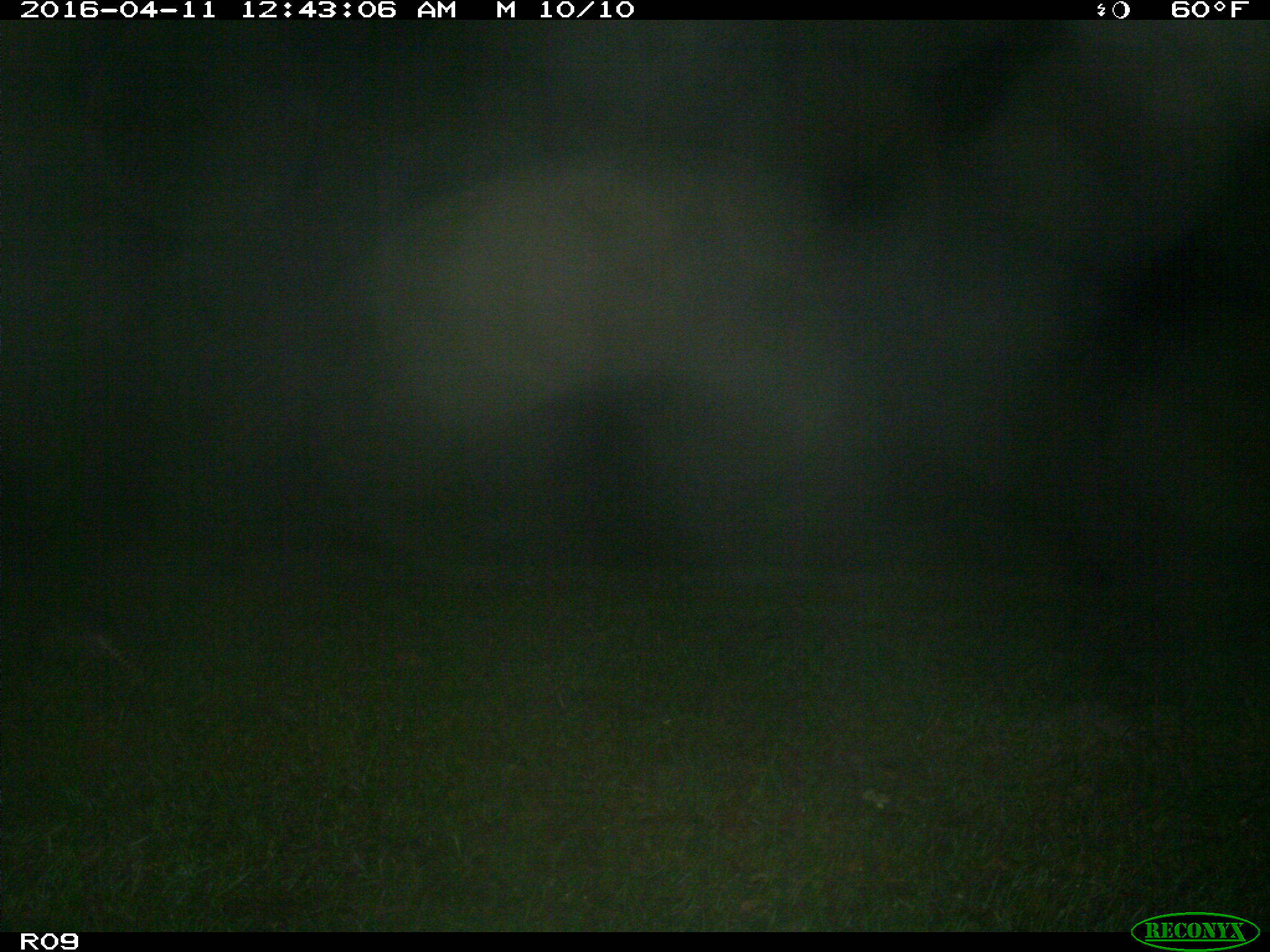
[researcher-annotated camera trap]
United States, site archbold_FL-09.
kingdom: Animalia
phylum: Chordata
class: Mammalia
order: Cingulata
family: Dasypodidae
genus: Dasypus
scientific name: Dasypus novemcinctus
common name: nine-banded armadillo